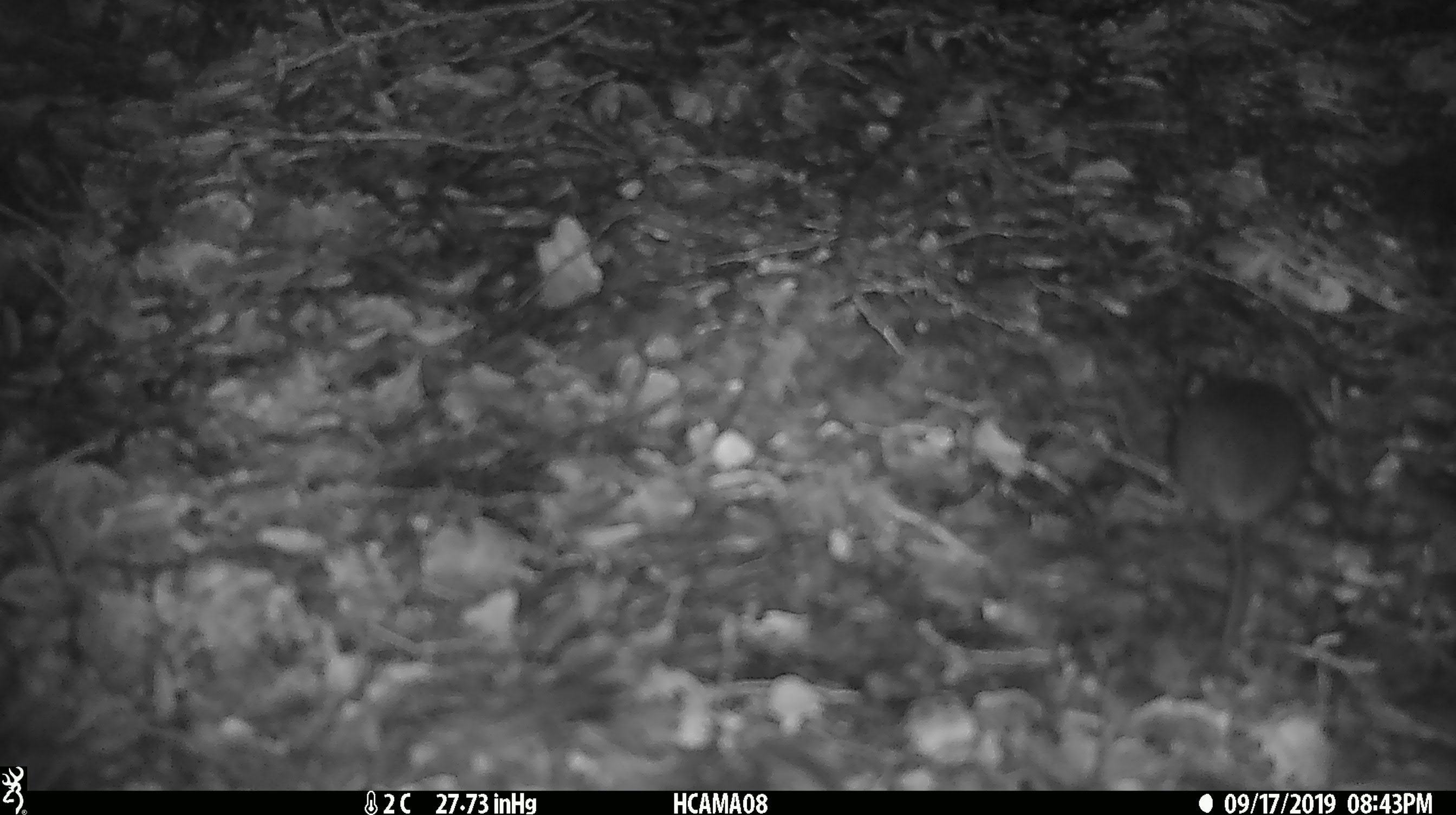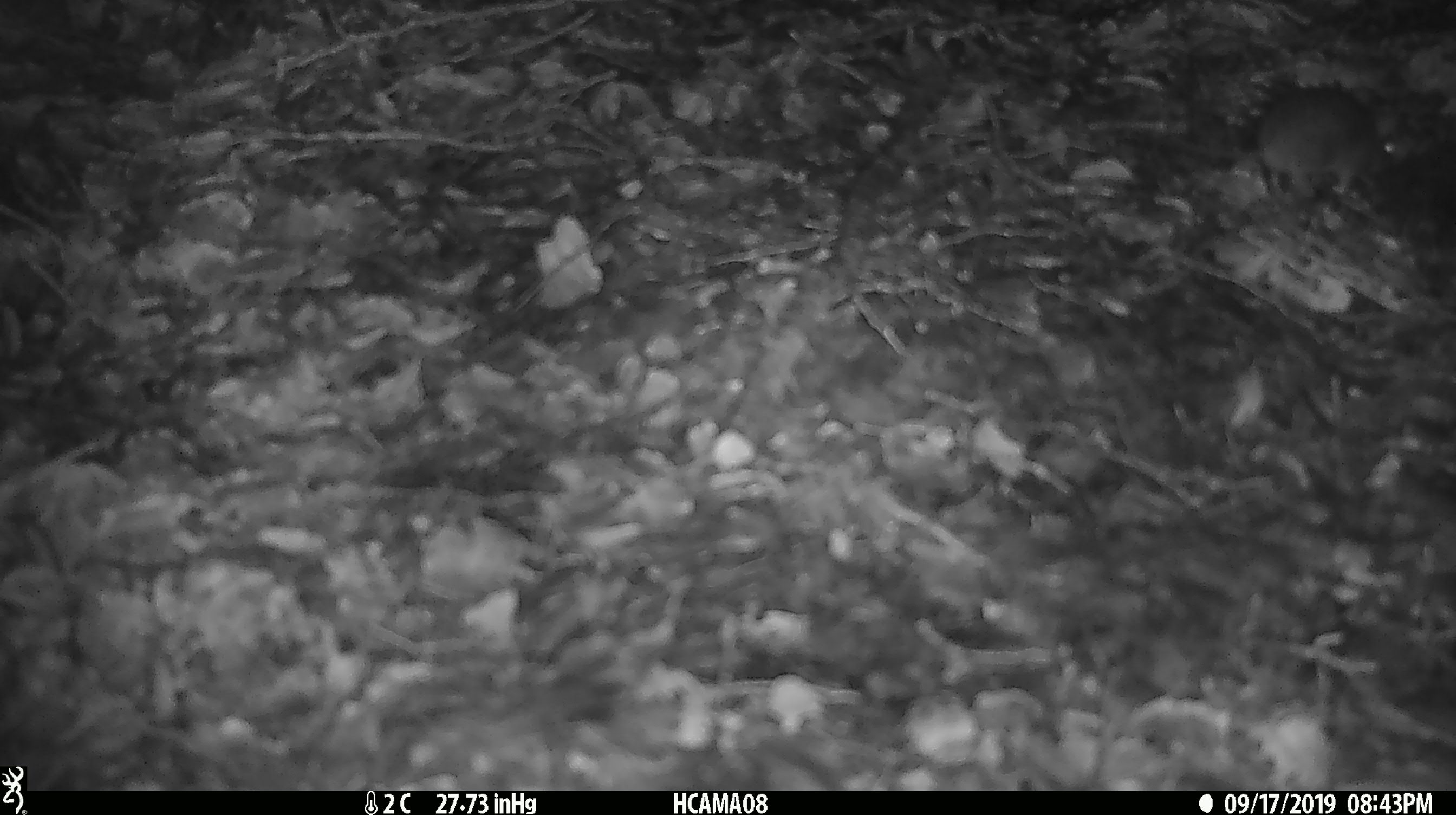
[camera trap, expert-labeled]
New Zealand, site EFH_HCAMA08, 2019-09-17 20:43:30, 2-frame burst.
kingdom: Animalia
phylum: Chordata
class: Mammalia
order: Rodentia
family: Muridae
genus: Mus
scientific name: Mus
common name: mouse